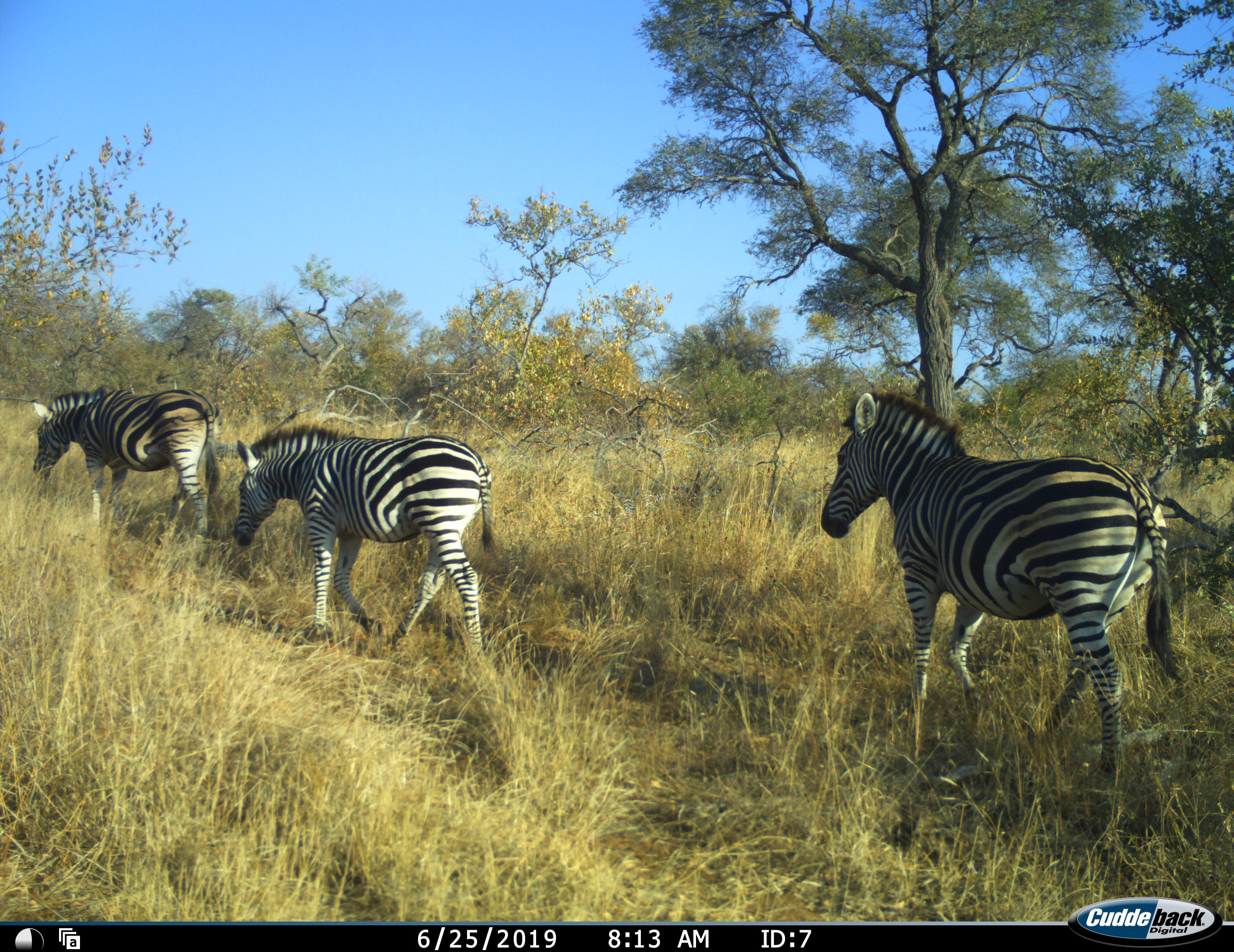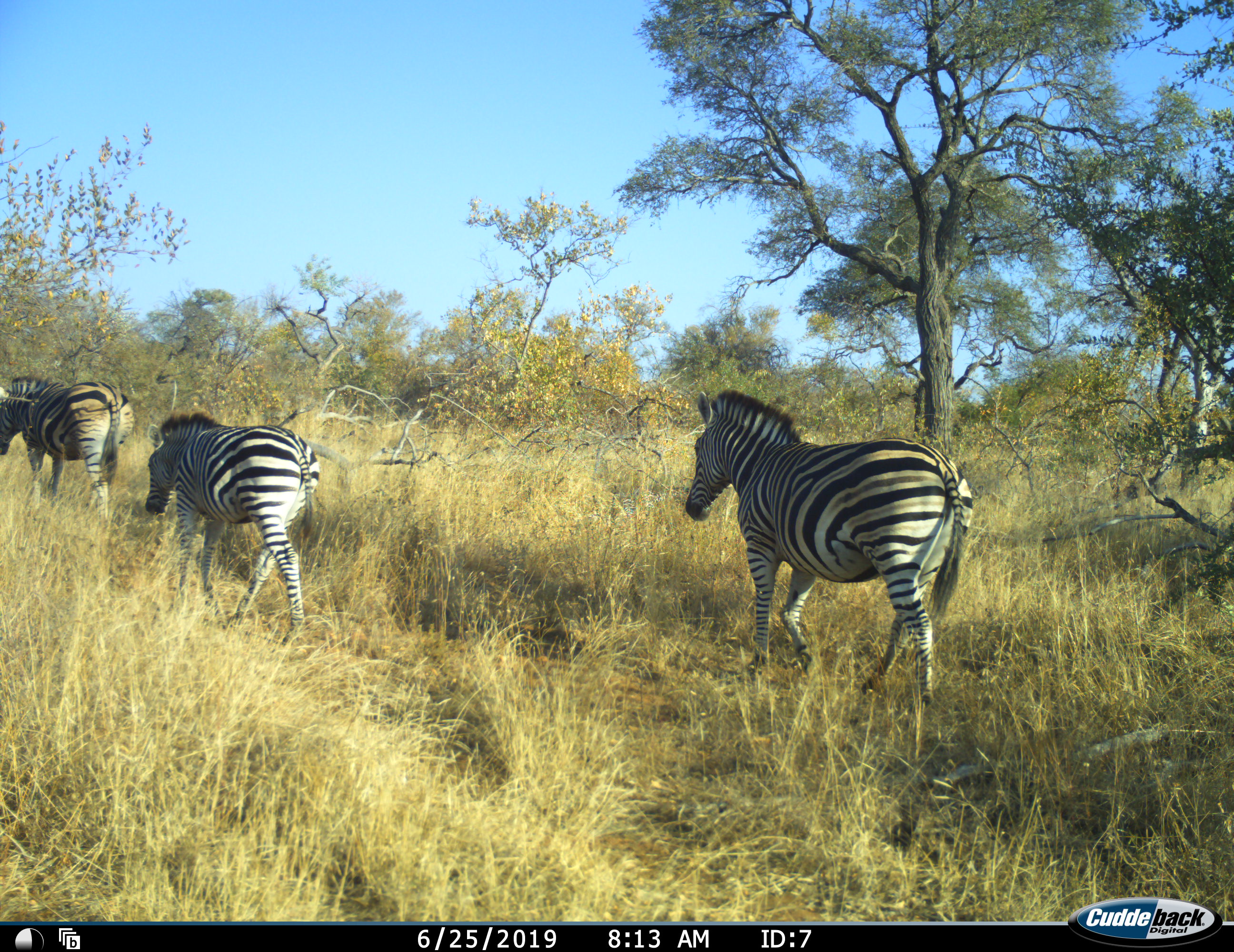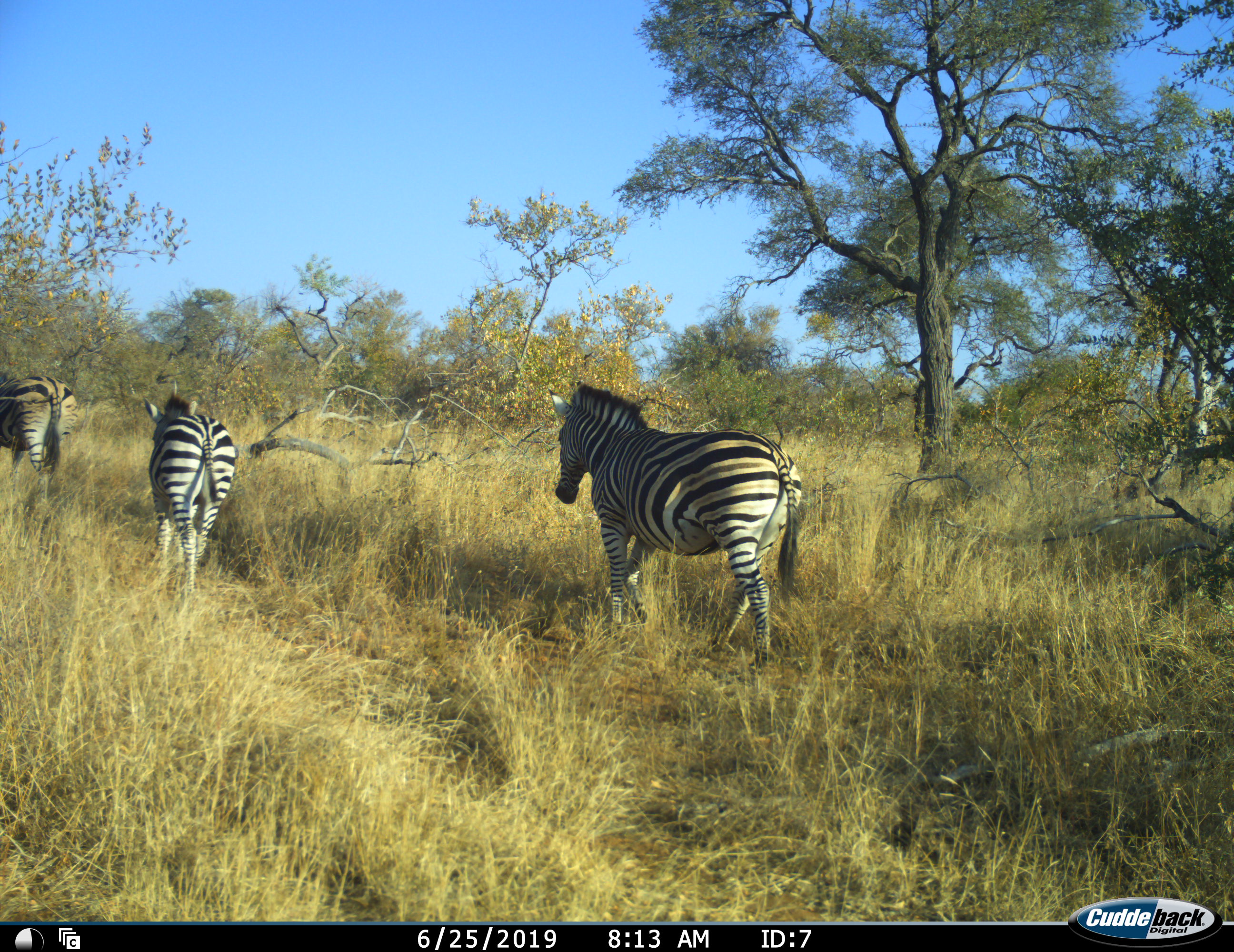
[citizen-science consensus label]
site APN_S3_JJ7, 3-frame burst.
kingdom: Animalia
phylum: Chordata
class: Mammalia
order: Perissodactyla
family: Equidae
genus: Equus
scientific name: Equus quagga burchellii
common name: burchell's zebra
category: zebraburchells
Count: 3.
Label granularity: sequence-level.